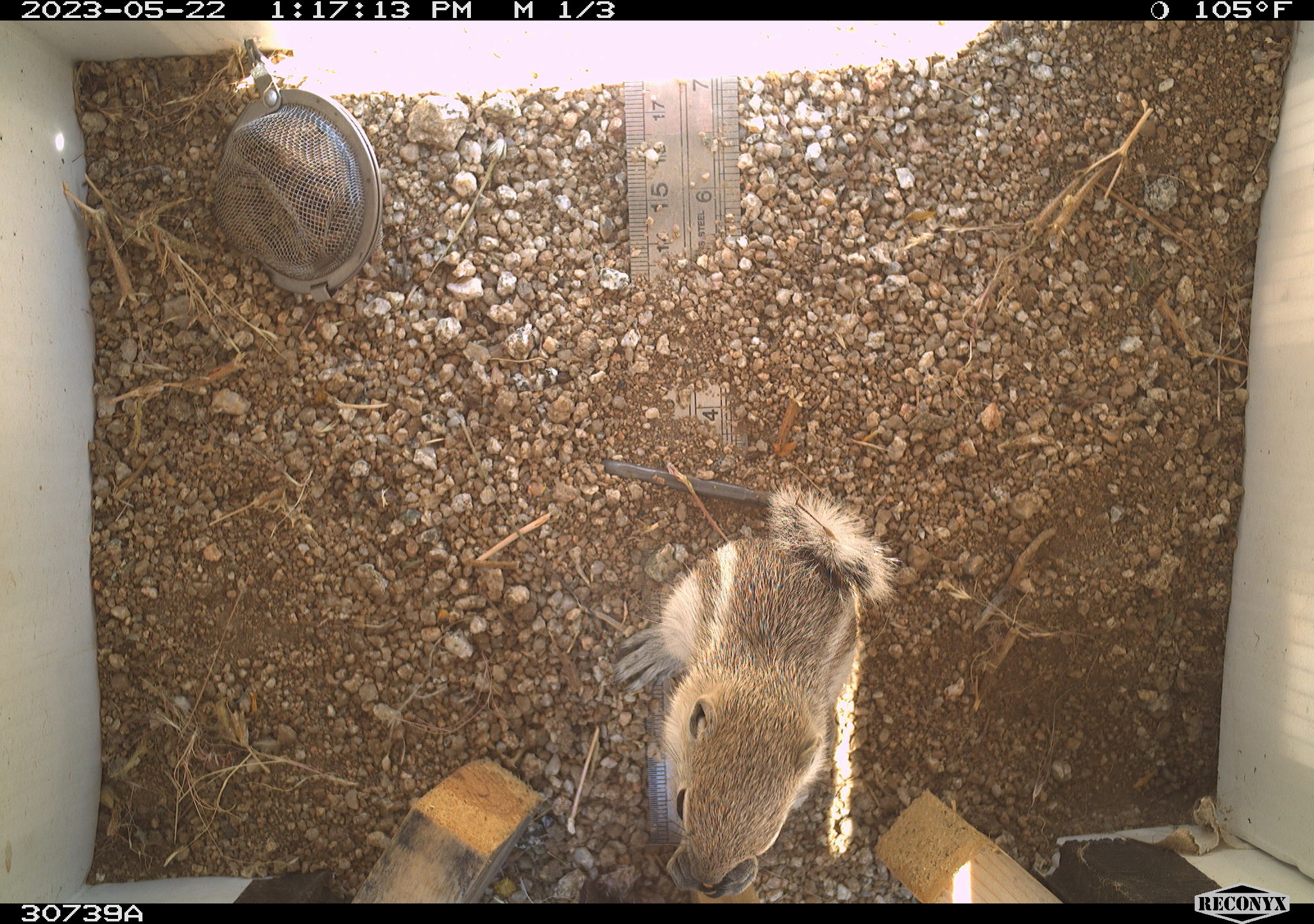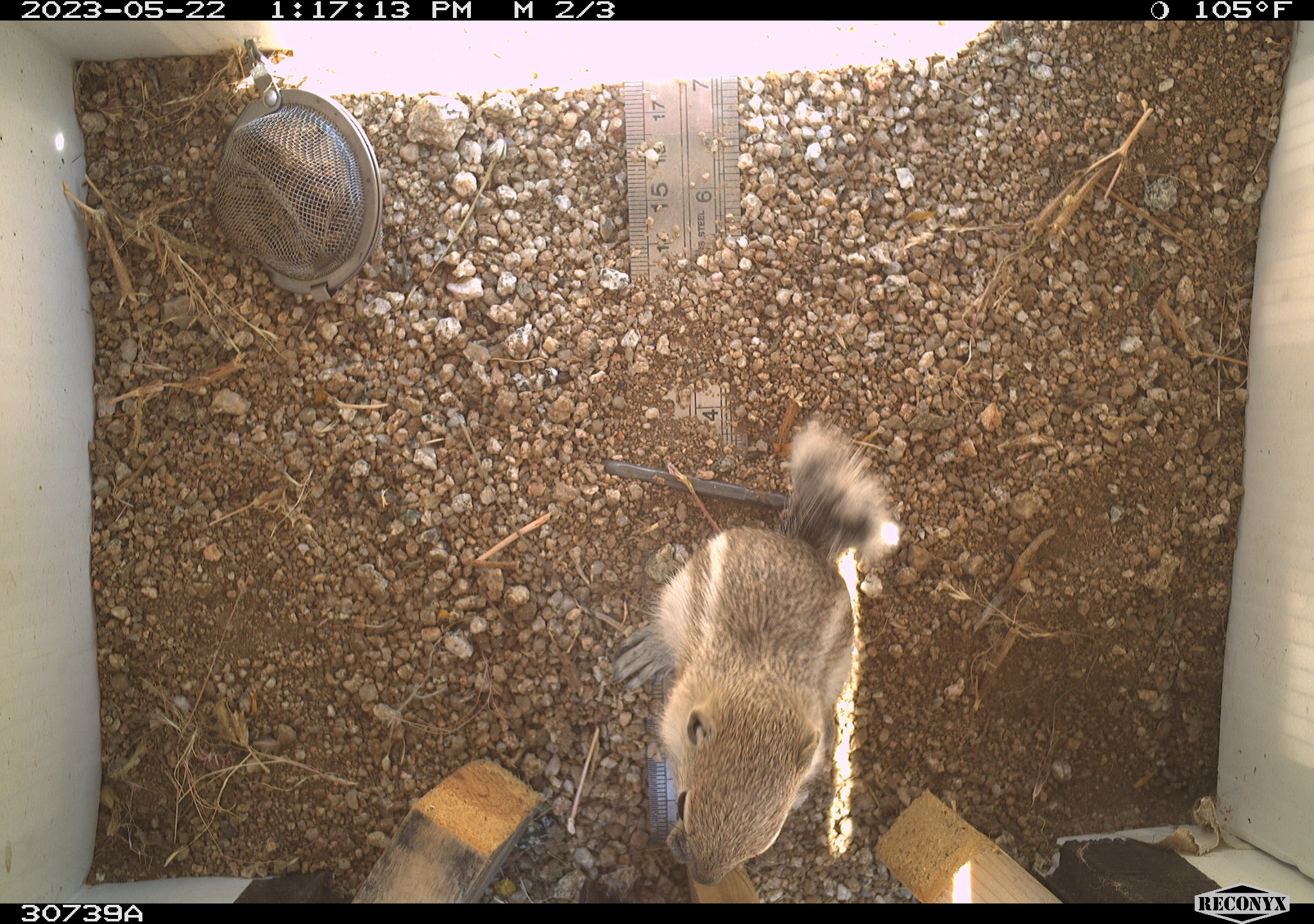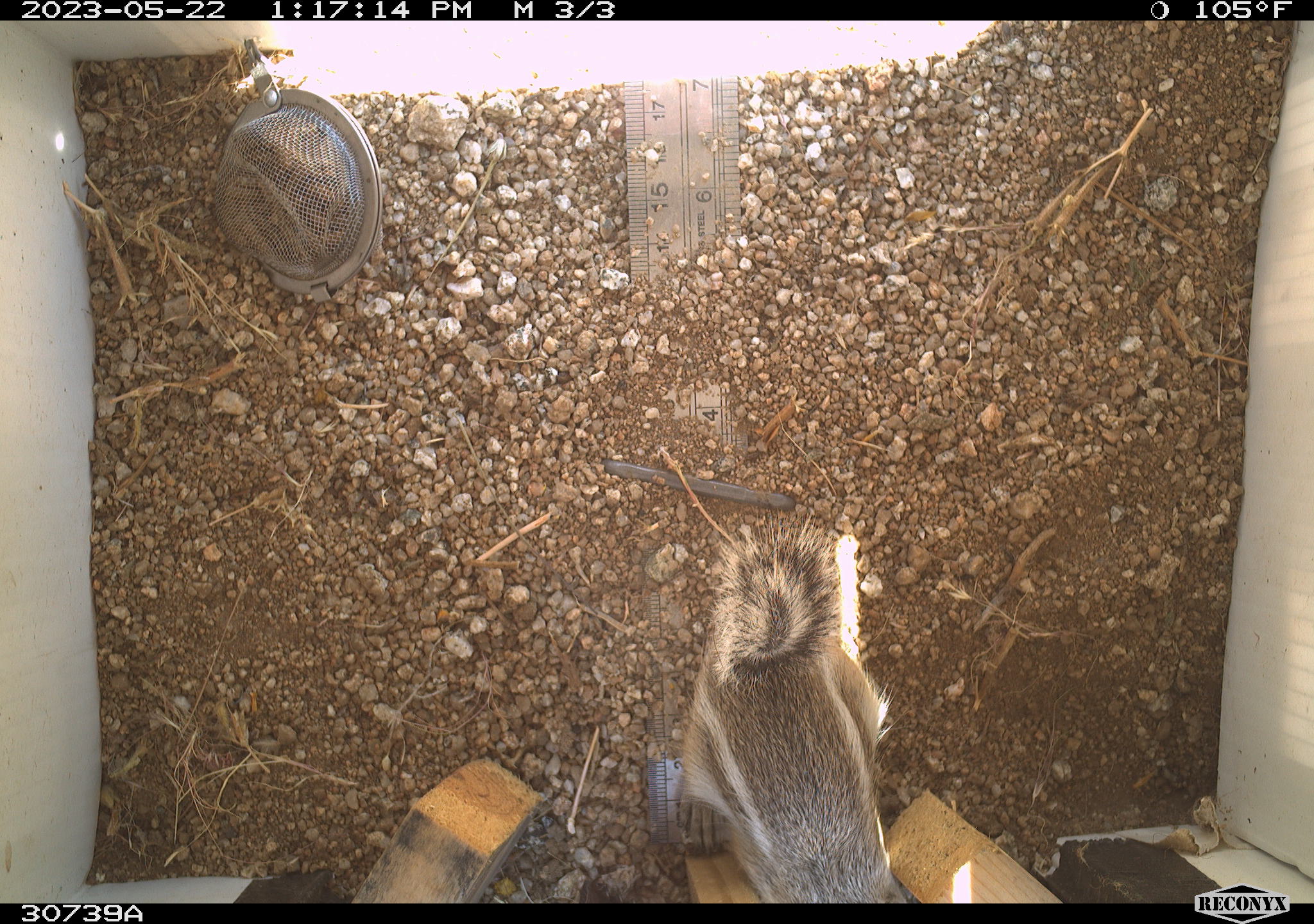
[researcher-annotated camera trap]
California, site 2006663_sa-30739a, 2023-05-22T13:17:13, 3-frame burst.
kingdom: Animalia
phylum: Chordata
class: Mammalia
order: Rodentia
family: Sciuridae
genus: Ammospermophilus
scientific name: Ammospermophilus leucurus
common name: white-tailed antelope squirrel